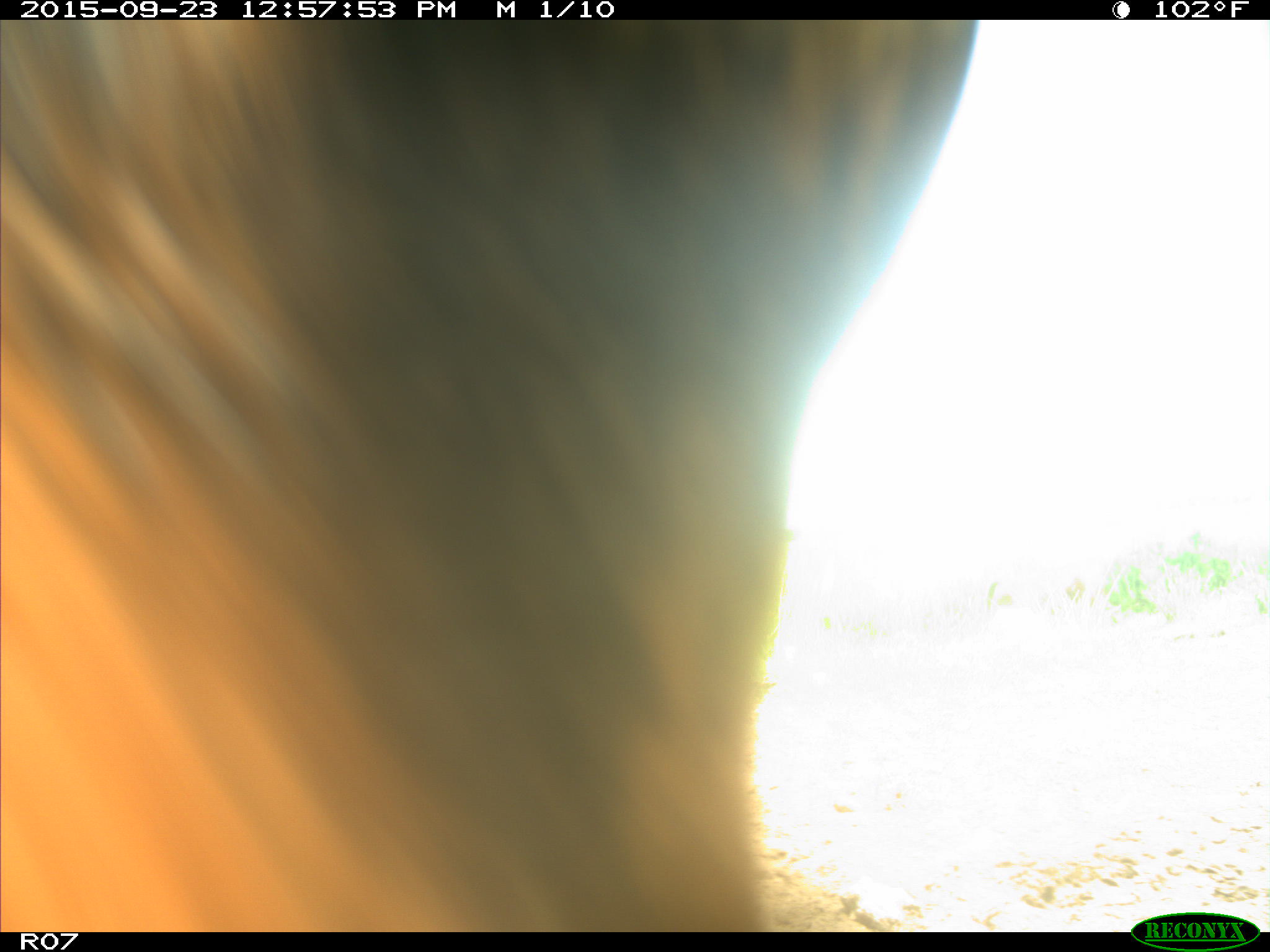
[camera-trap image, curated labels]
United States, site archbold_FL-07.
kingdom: Animalia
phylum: Chordata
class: Mammalia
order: Artiodactyla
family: Bovidae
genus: Bos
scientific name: Bos taurus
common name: domestic cow